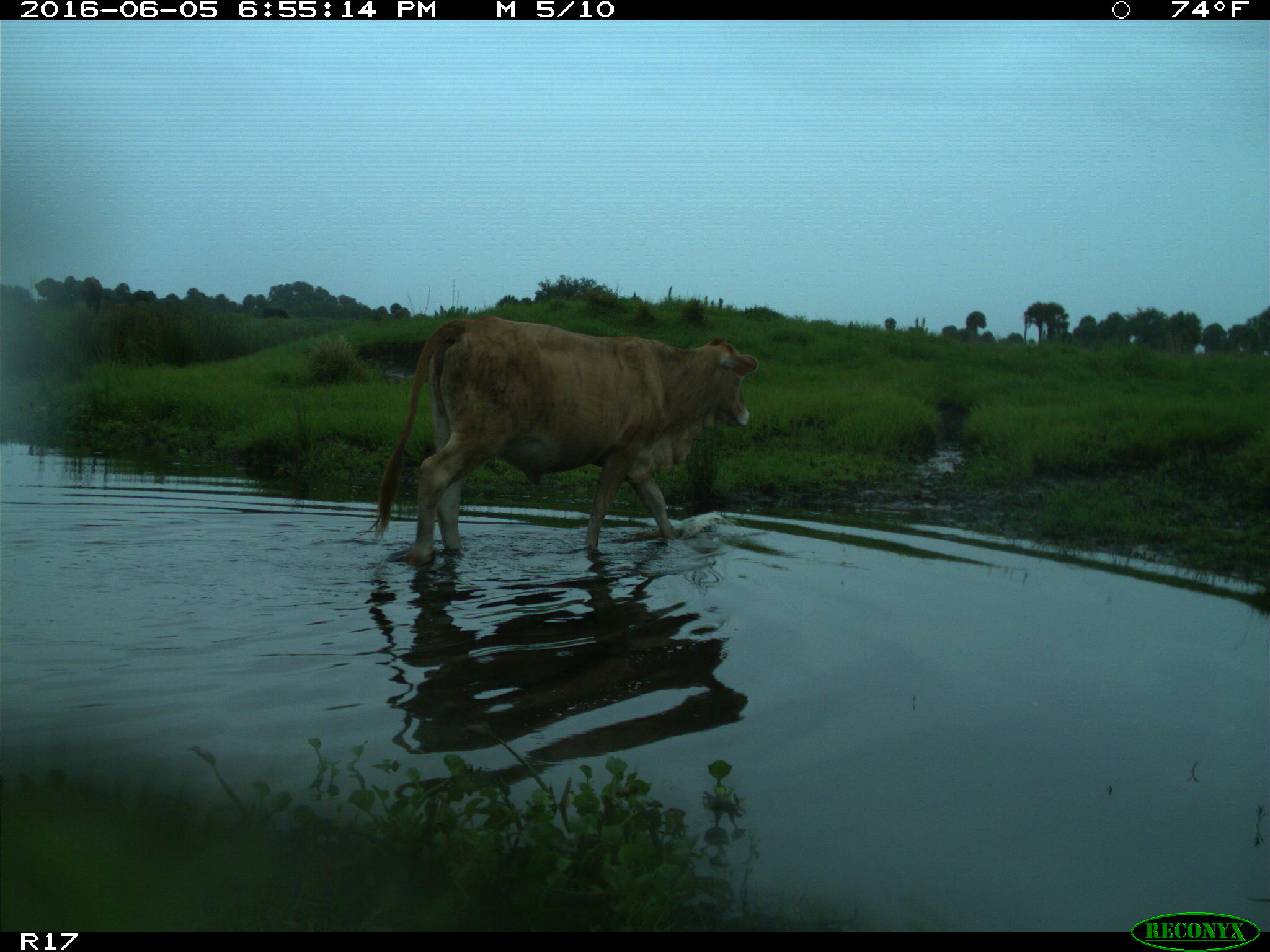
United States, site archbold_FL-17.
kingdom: Animalia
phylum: Chordata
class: Mammalia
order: Artiodactyla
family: Bovidae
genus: Bos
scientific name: Bos taurus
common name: domestic cow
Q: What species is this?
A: Bos taurus (domestic cow).